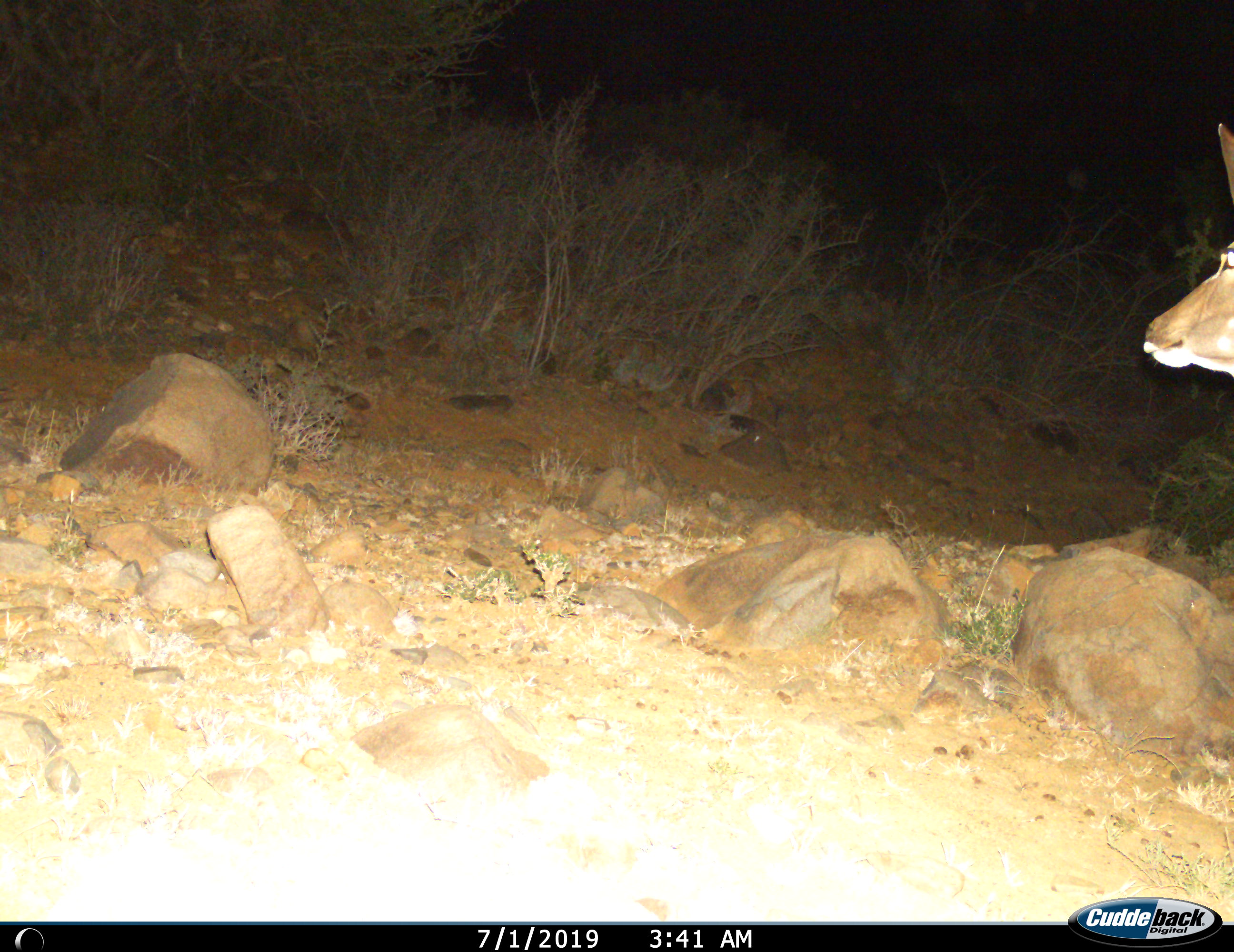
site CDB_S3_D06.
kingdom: Animalia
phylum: Chordata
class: Mammalia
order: Artiodactyla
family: Bovidae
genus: Tragelaphus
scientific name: Tragelaphus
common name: kudu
Kudu (Tragelaphus), count 1. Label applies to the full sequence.